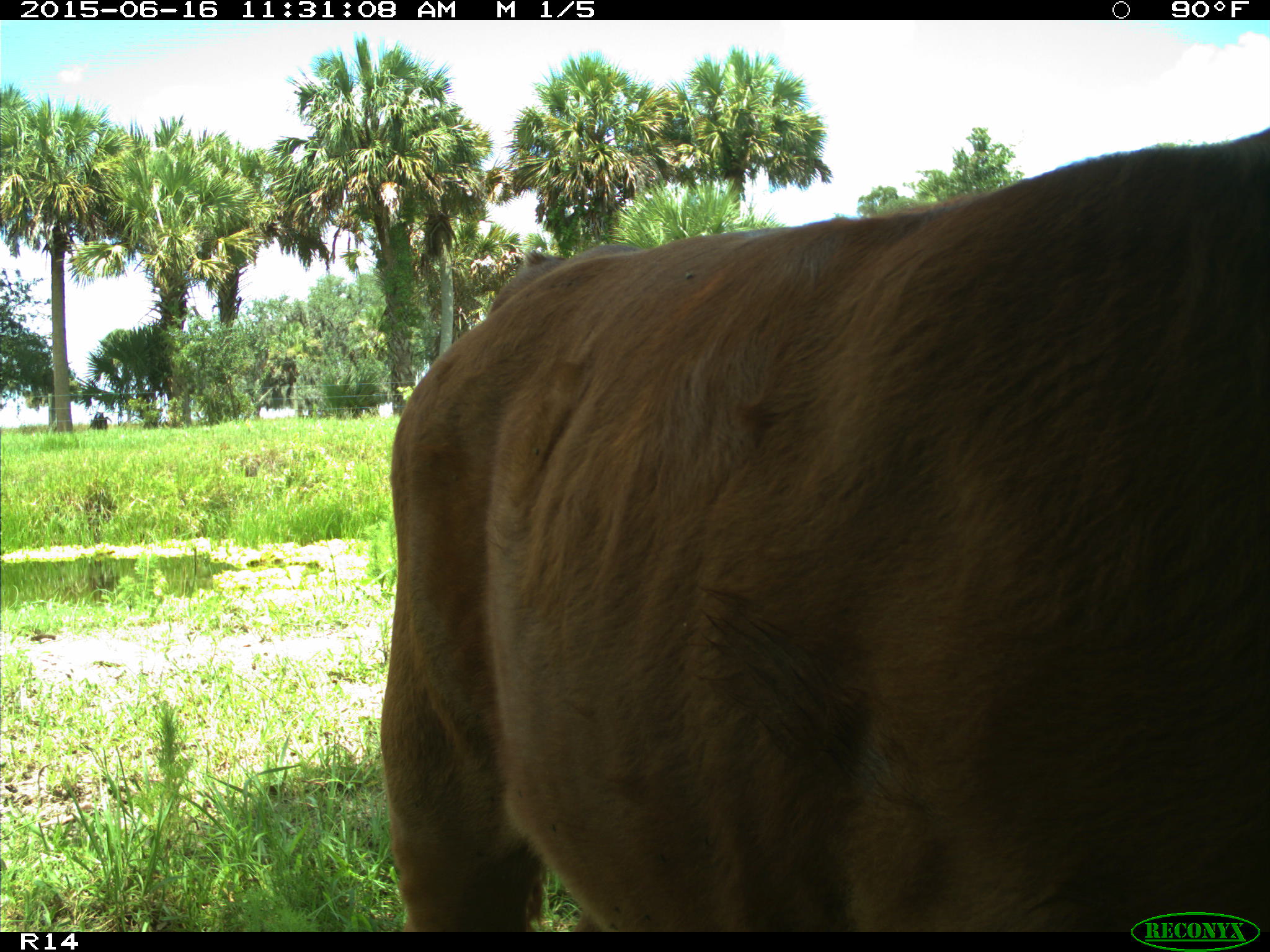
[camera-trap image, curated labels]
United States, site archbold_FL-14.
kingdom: Animalia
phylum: Chordata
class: Mammalia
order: Artiodactyla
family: Bovidae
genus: Bos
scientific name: Bos taurus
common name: domestic cow